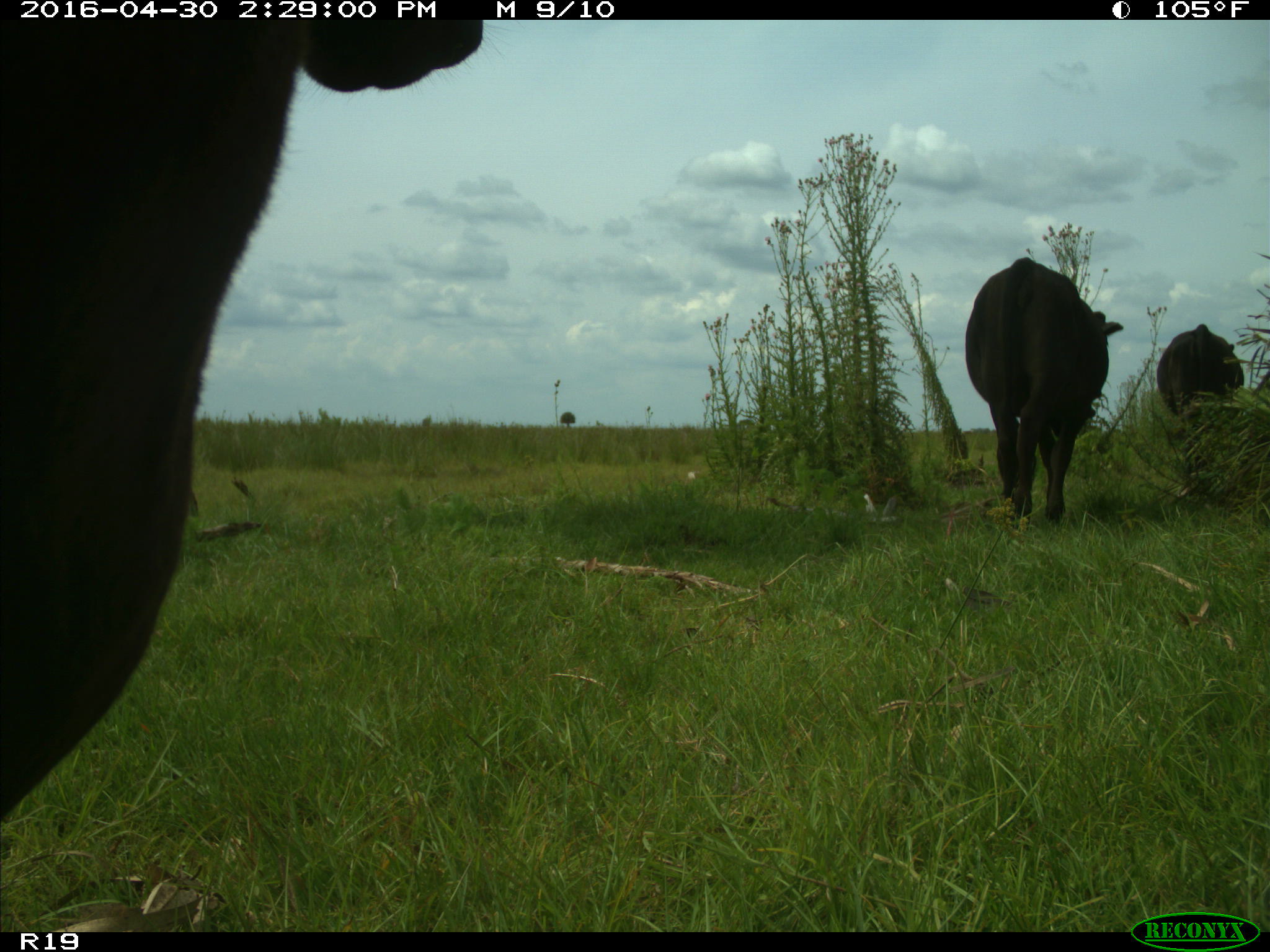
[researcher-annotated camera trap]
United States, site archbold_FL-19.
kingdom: Animalia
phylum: Chordata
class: Mammalia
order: Artiodactyla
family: Bovidae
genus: Bos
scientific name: Bos taurus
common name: domestic cow